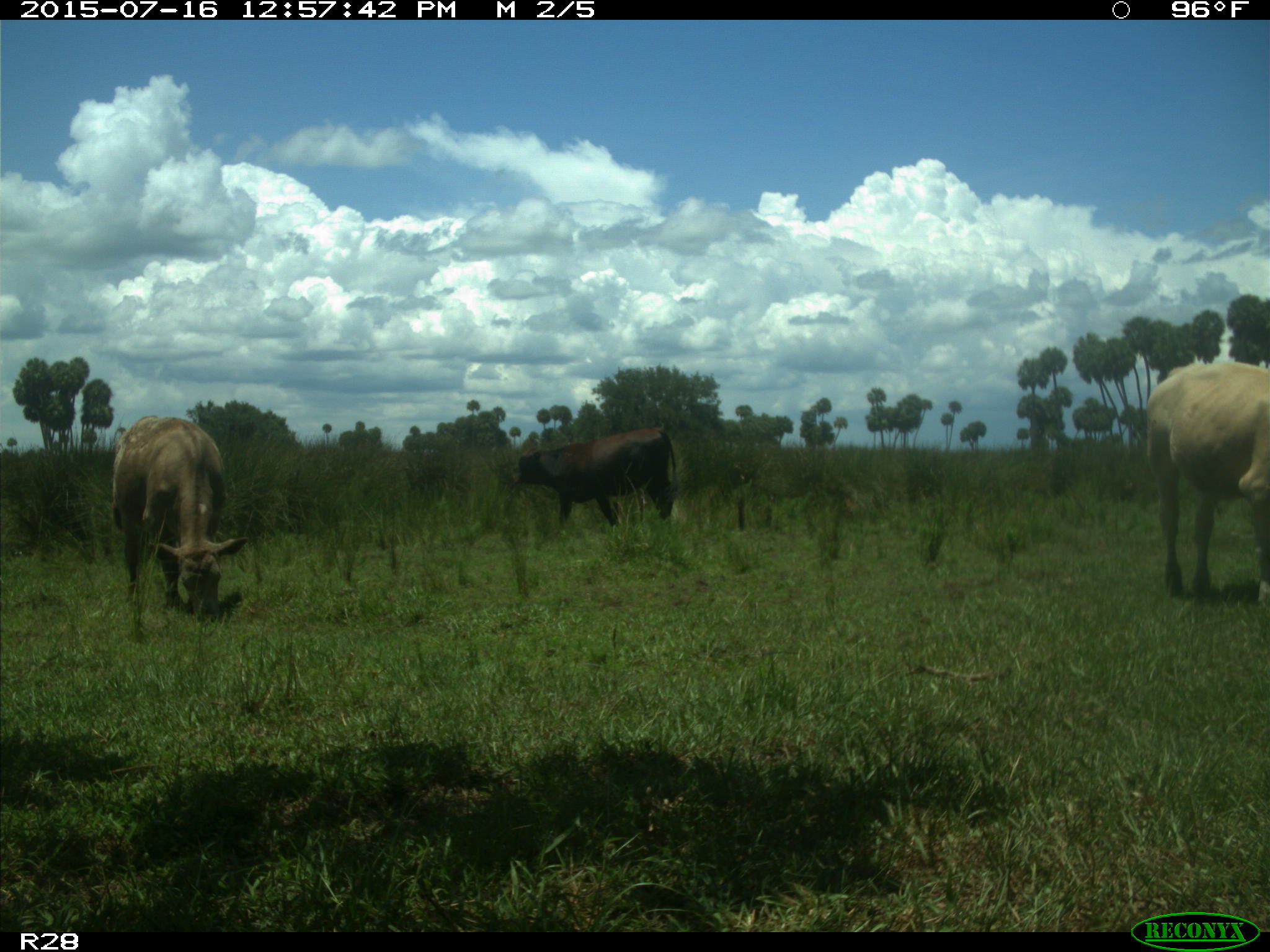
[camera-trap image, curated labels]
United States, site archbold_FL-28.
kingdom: Animalia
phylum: Chordata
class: Mammalia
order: Artiodactyla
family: Bovidae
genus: Bos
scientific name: Bos taurus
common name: domestic cow